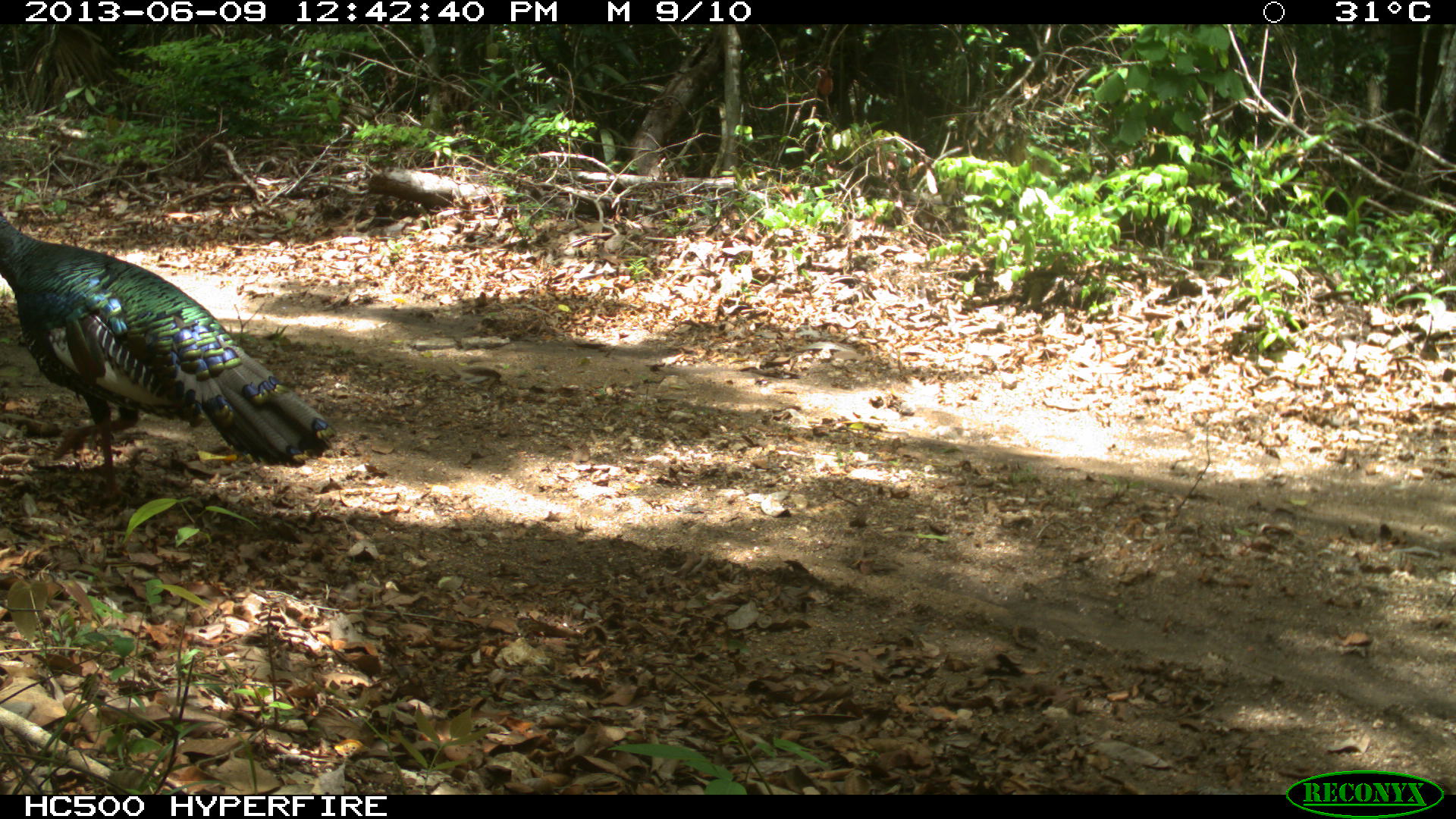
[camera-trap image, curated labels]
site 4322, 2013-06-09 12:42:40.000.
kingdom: Animalia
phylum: Chordata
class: Aves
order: Galliformes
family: Phasianidae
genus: Meleagris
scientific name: Meleagris ocellata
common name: ocellated turkey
Meleagris ocellata (ocellated turkey), count 1, sex male.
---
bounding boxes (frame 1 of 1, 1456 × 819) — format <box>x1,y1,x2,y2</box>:
meleagris ocellata: <box>1,210,337,501</box>